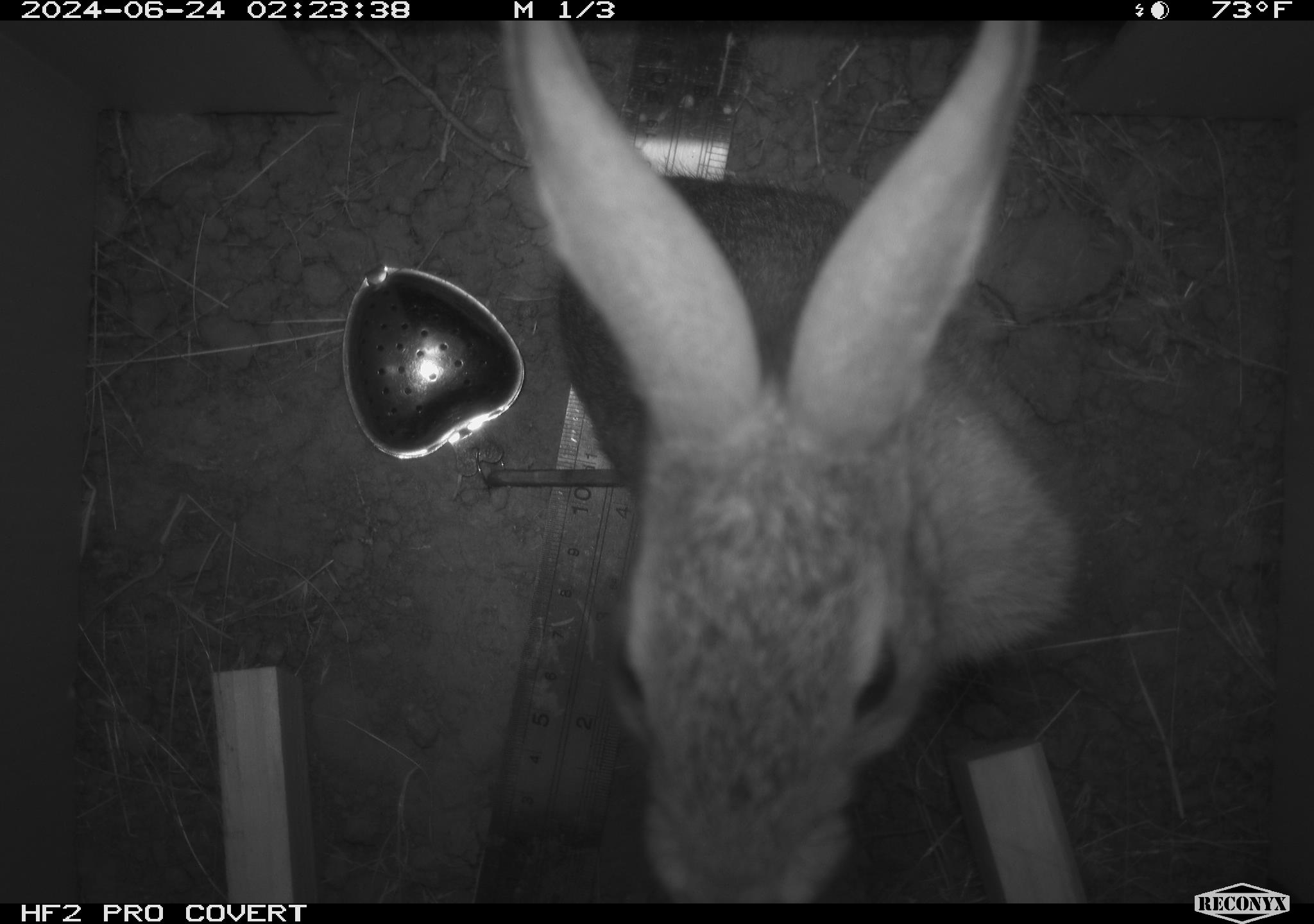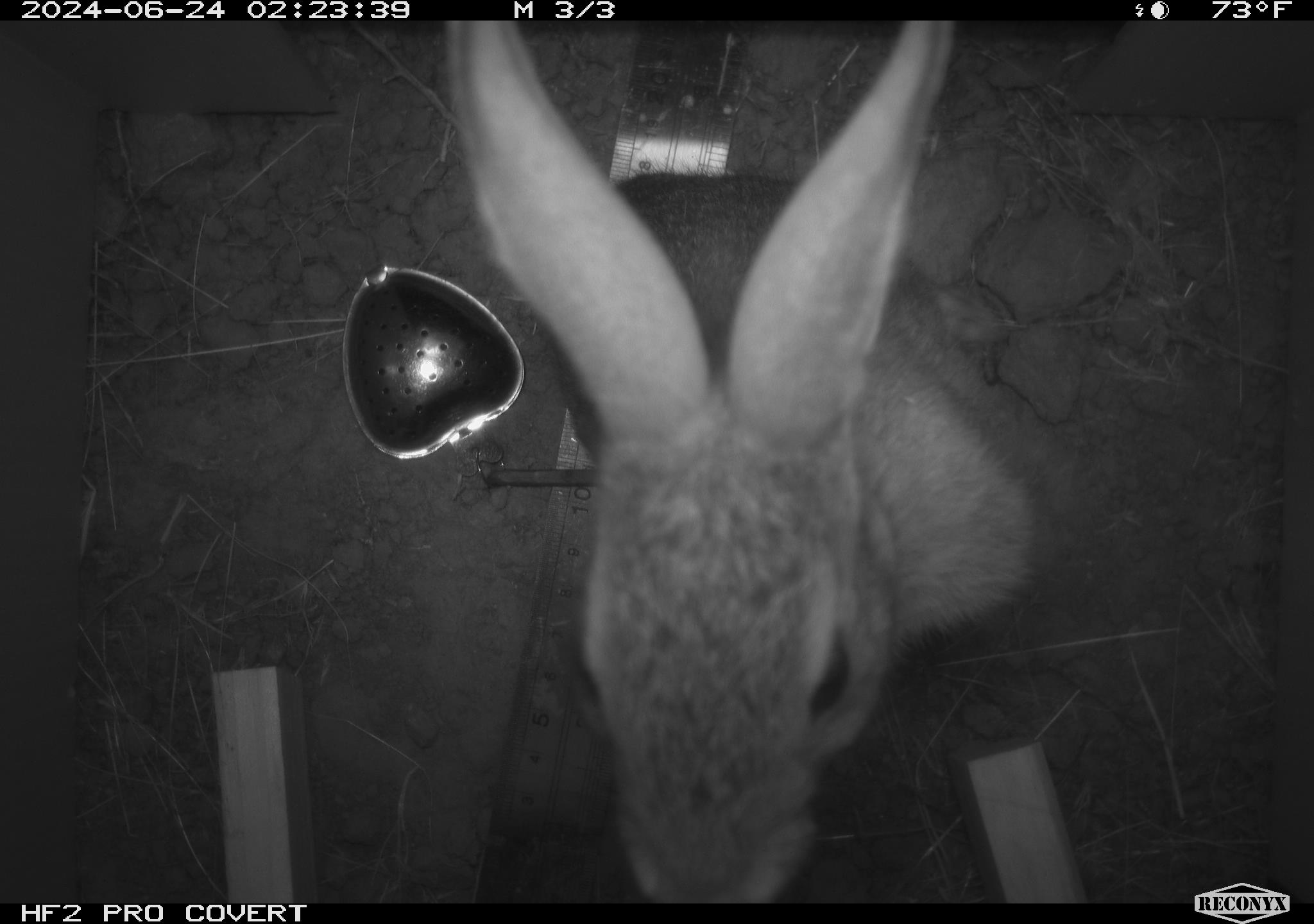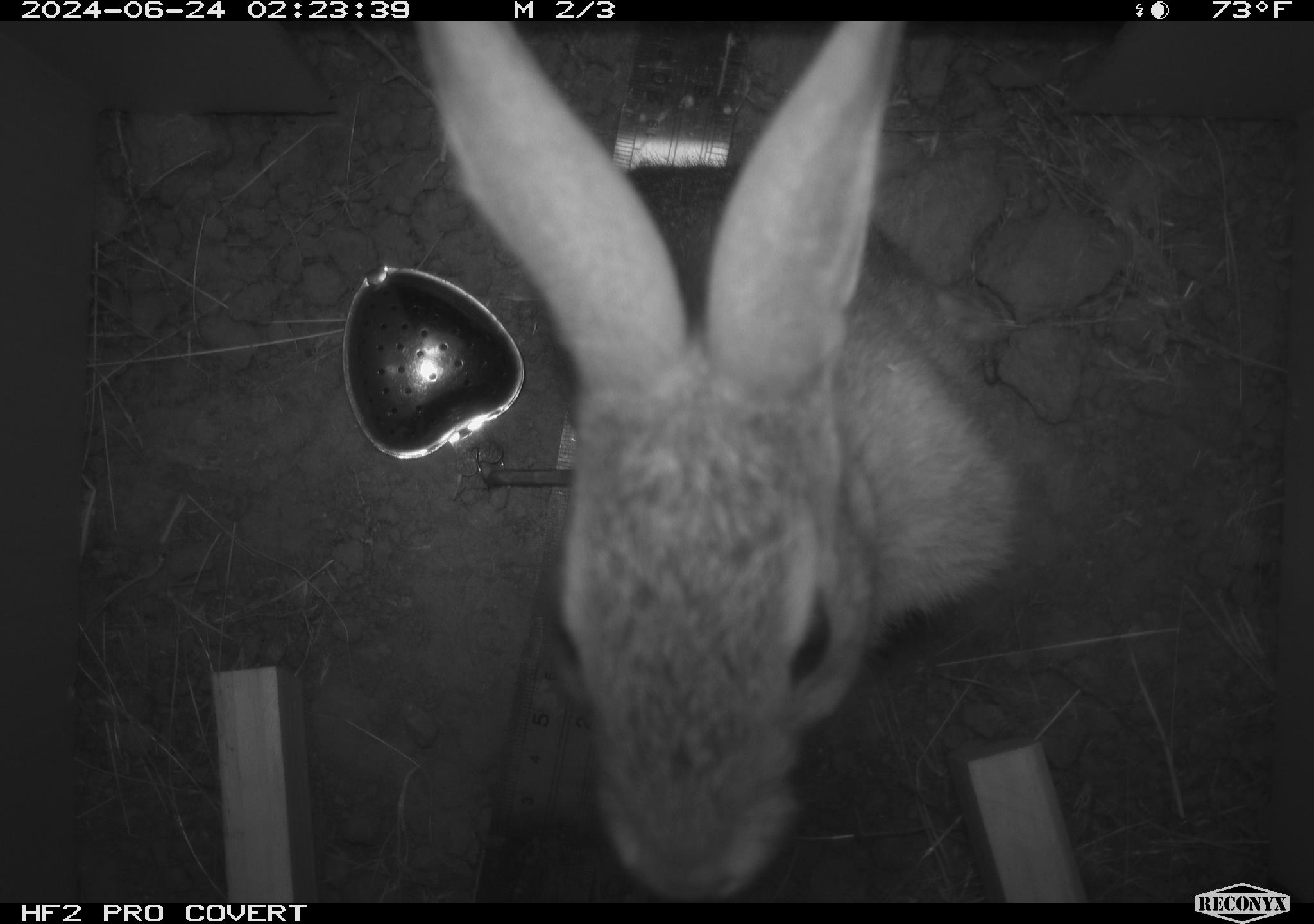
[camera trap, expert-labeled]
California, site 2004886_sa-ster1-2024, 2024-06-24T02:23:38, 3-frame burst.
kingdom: Animalia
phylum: Chordata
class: Mammalia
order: Lagomorpha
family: Leporidae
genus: Sylvilagus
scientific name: Sylvilagus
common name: cottontail rabbits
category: sylvilagus species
Sylvilagus species (cottontail rabbits) (Sylvilagus).